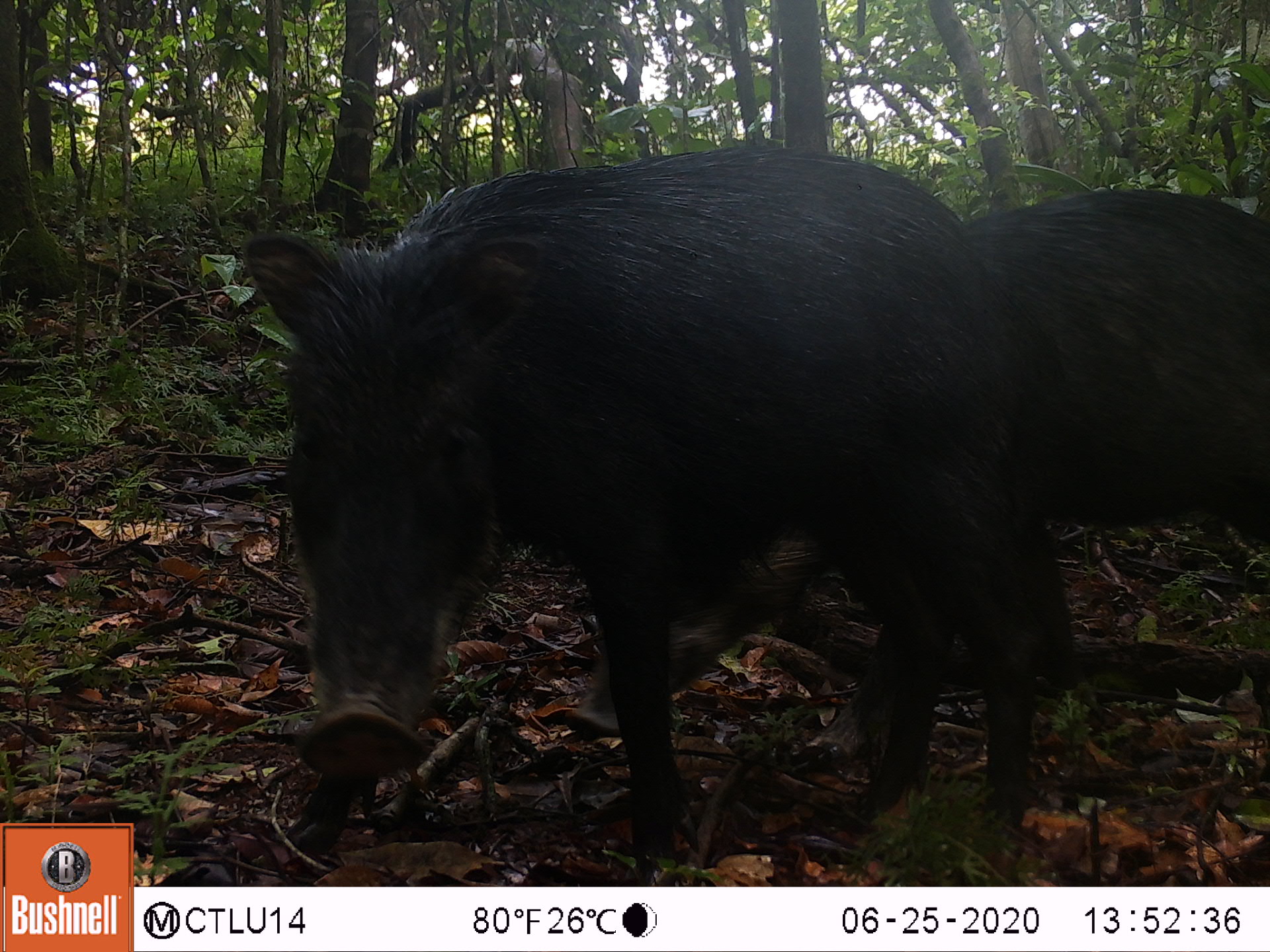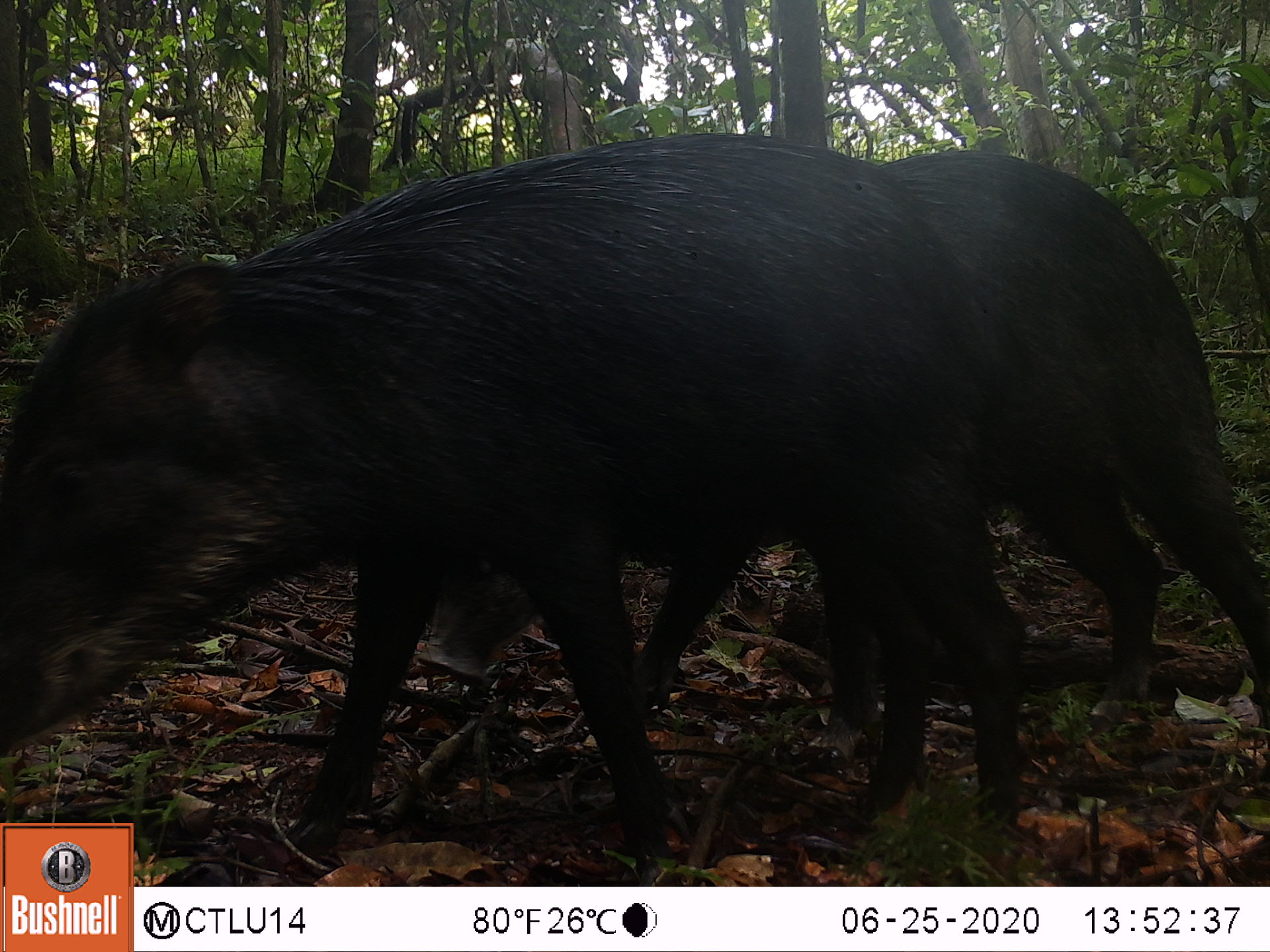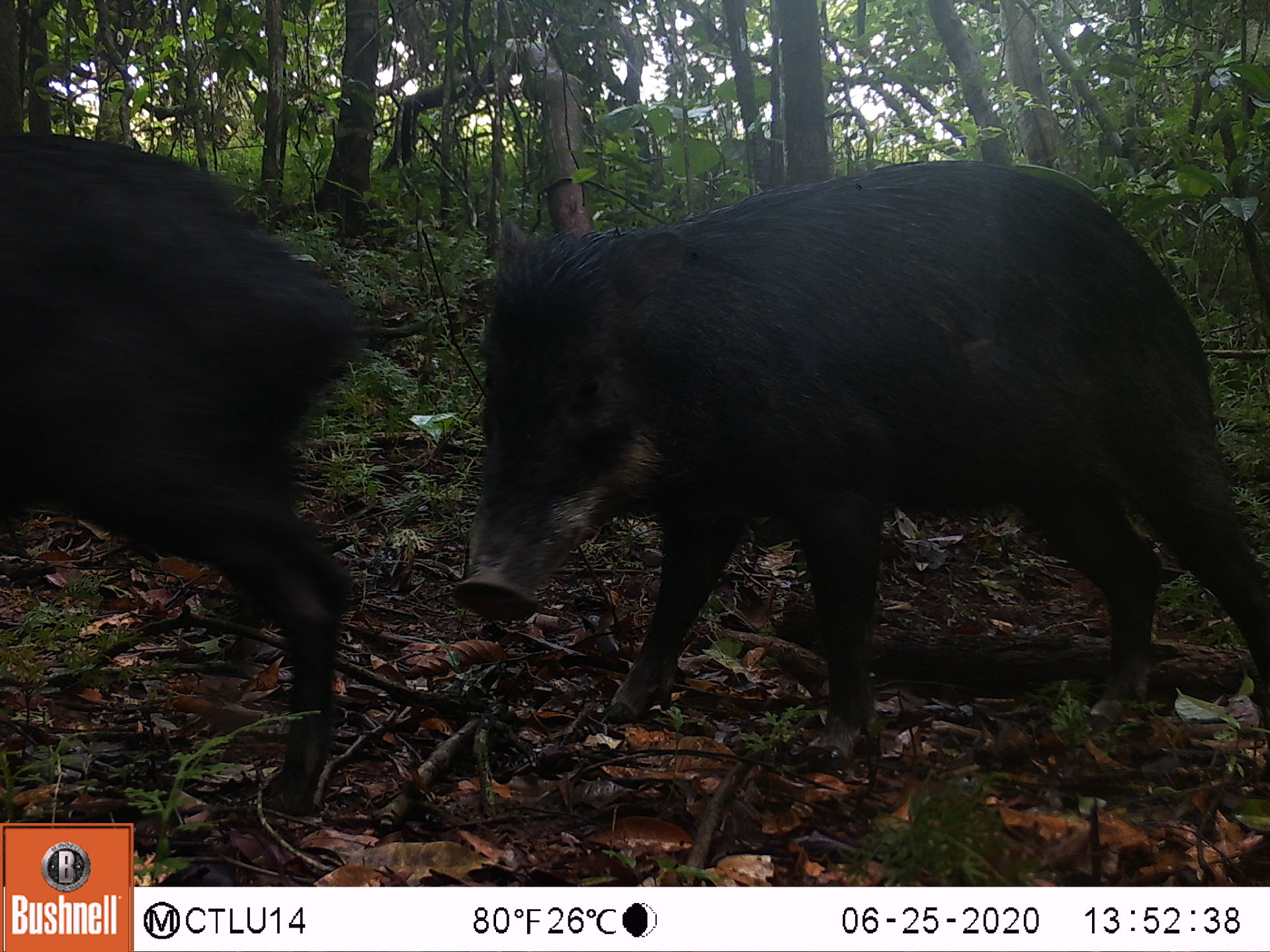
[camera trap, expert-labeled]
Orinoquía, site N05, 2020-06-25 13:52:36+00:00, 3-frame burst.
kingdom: Animalia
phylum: Chordata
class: Mammalia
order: Artiodactyla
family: Tayassuidae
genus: Tayassu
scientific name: Tayassu pecari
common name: white-lipped peccary